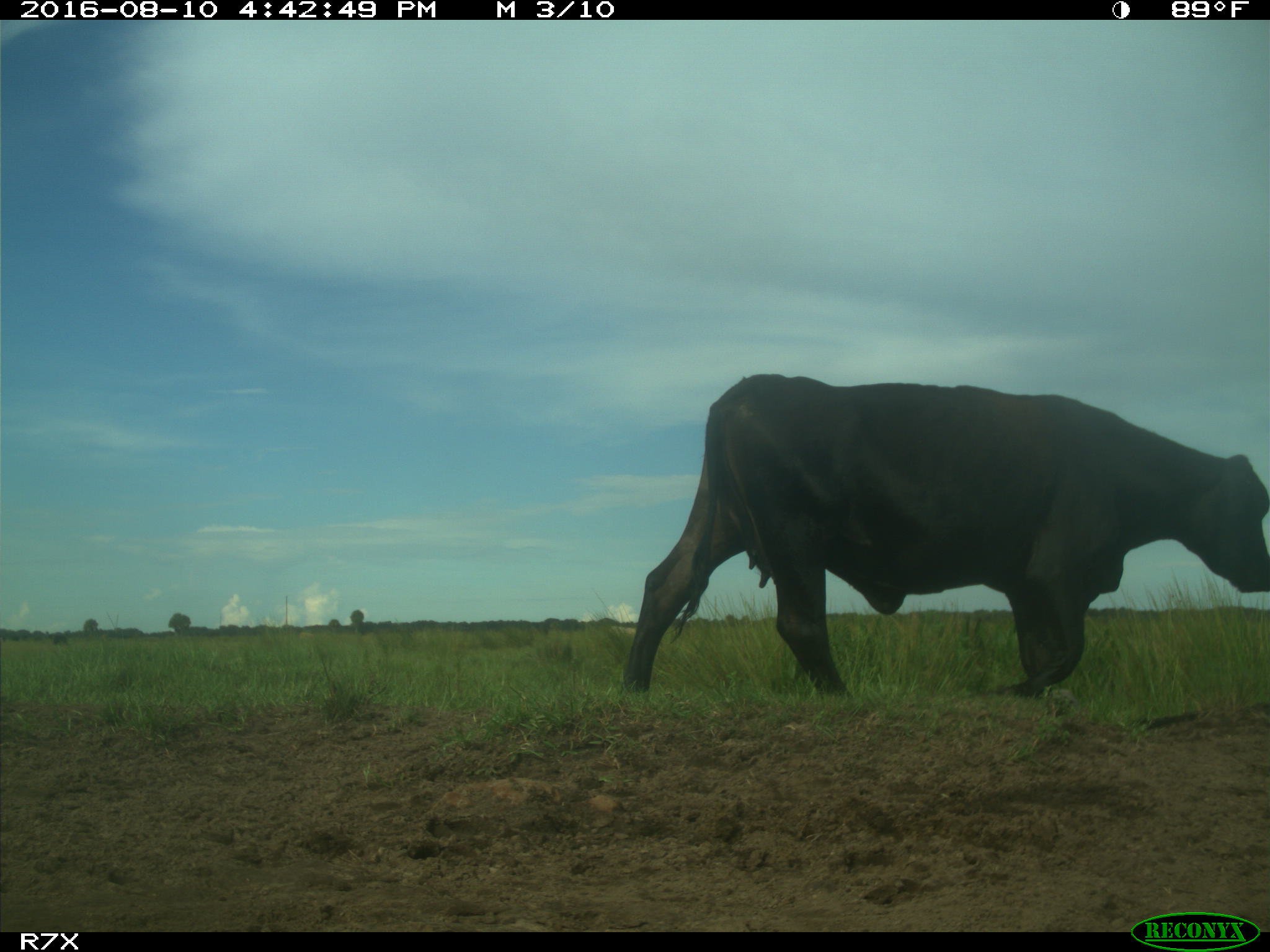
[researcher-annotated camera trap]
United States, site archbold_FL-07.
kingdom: Animalia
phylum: Chordata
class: Mammalia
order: Artiodactyla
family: Bovidae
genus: Bos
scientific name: Bos taurus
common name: domestic cow